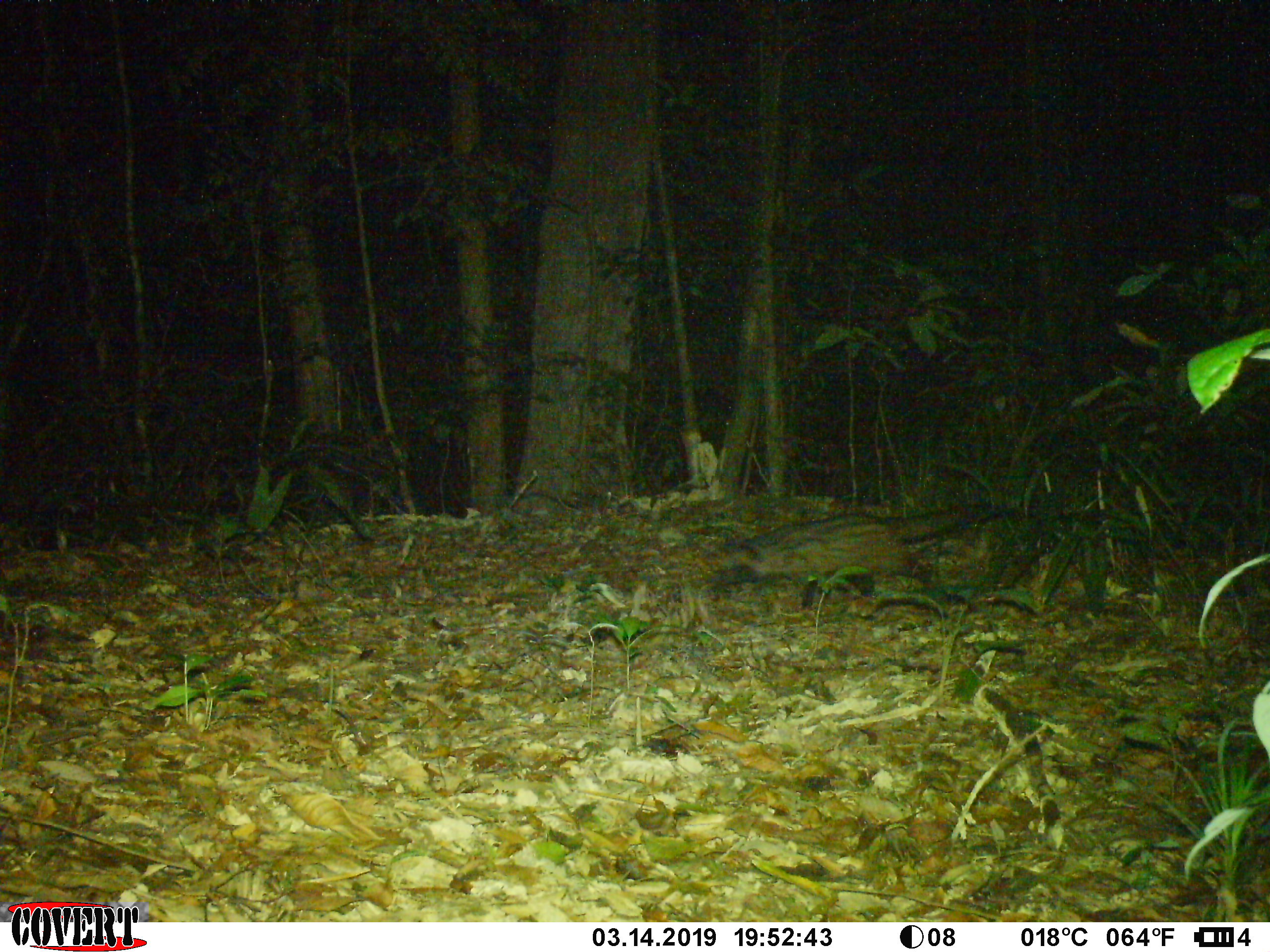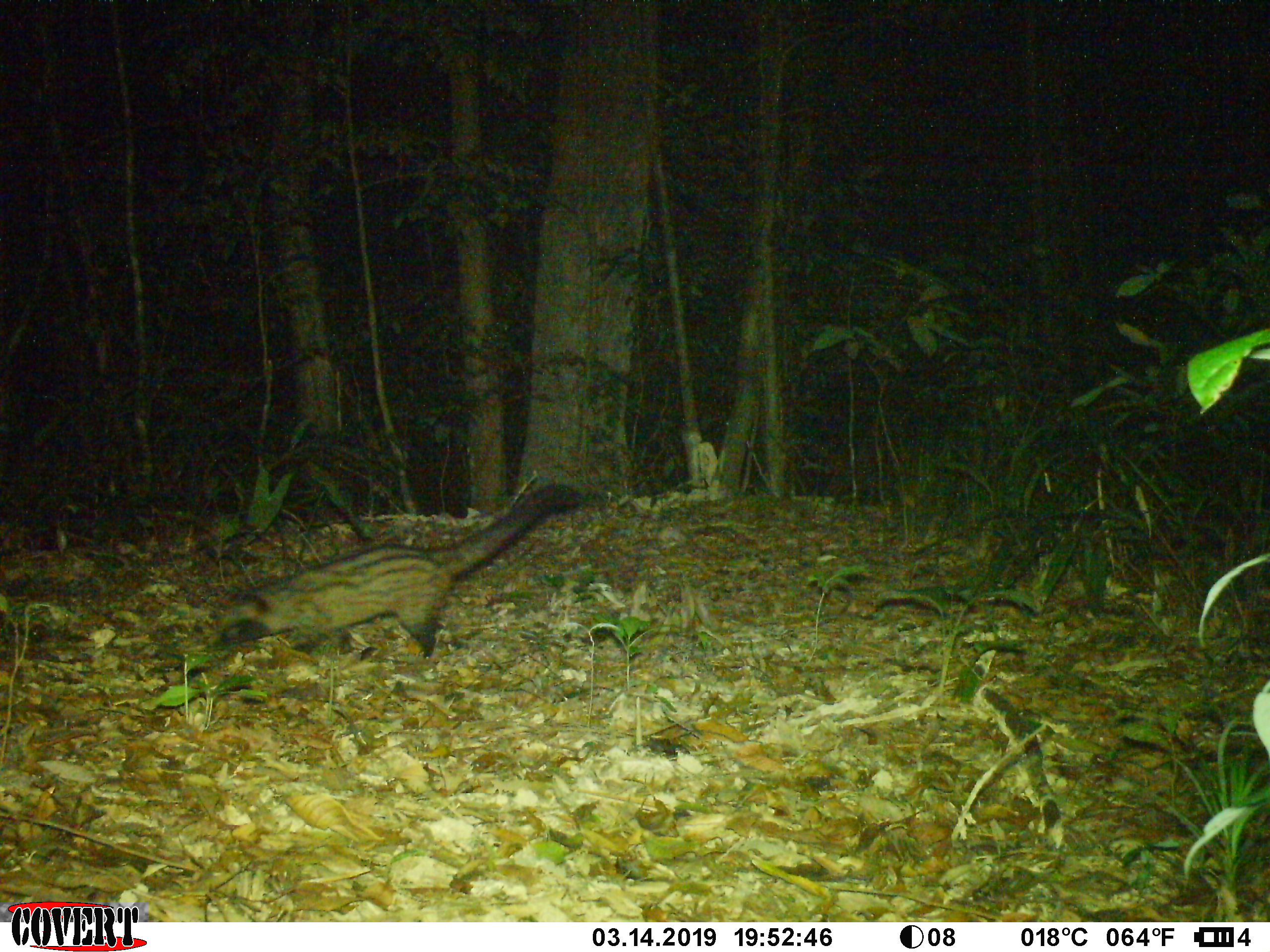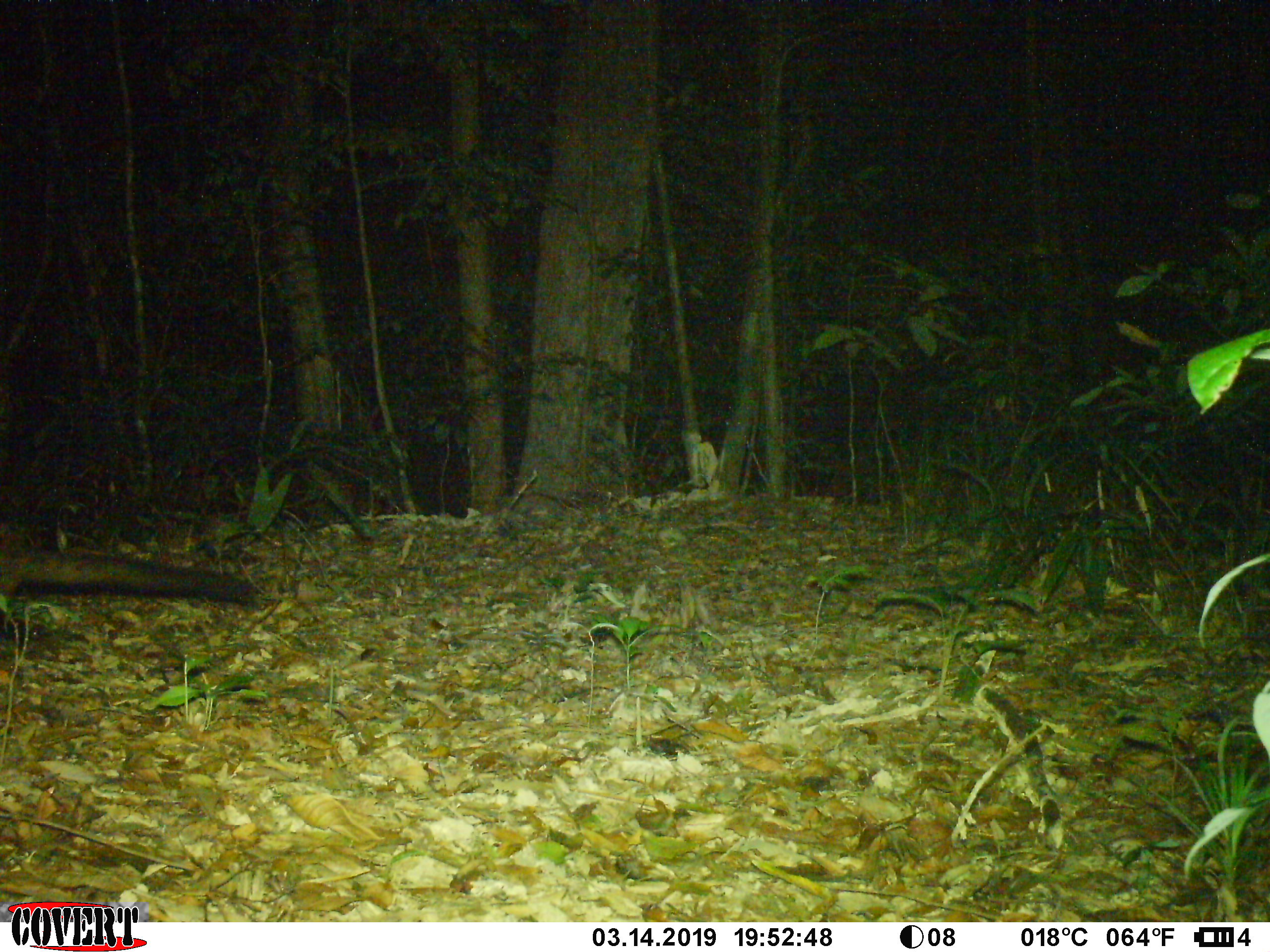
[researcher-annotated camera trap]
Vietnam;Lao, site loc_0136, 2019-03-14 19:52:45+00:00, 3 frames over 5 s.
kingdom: Animalia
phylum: Chordata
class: Mammalia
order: Carnivora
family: Viverridae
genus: Paradoxurus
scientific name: Paradoxurus hermaphroditus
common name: common palm civet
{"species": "common palm civet (Paradoxurus hermaphroditus)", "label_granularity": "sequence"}